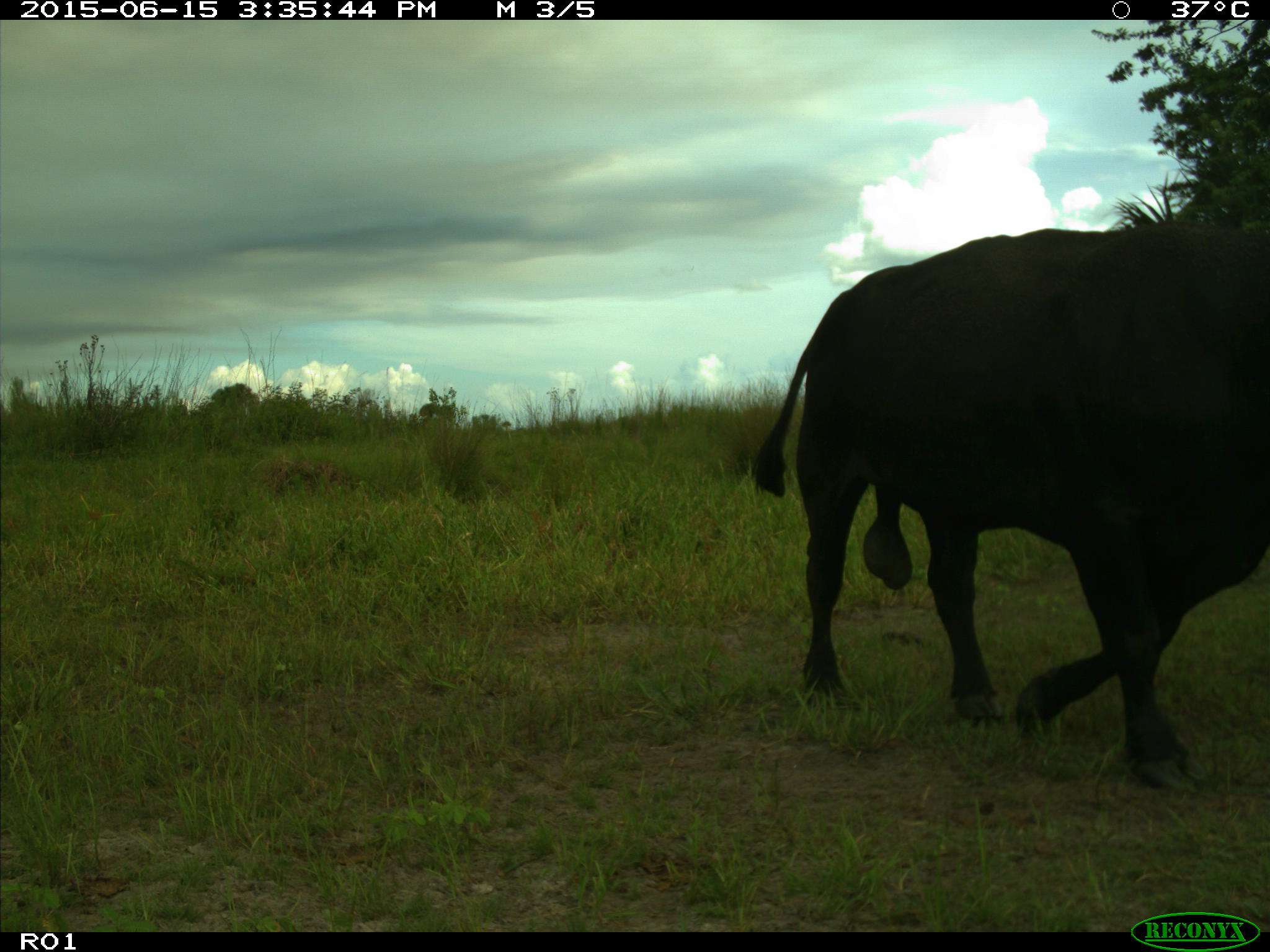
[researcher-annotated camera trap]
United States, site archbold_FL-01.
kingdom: Animalia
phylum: Chordata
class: Mammalia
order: Artiodactyla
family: Bovidae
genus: Bos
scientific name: Bos taurus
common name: domestic cow